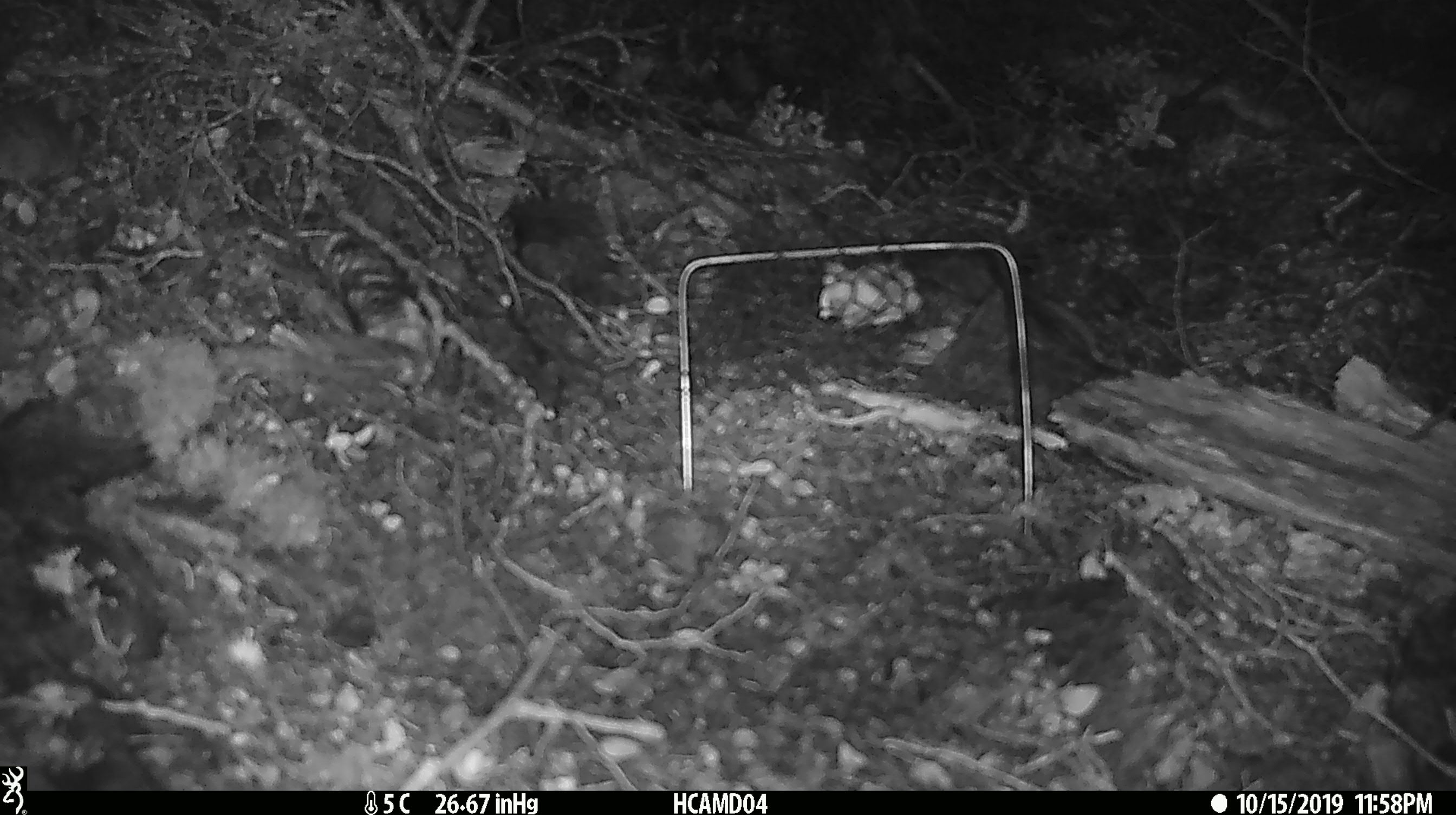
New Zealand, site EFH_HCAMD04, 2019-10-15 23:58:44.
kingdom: Animalia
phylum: Chordata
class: Mammalia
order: Rodentia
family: Muridae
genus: Mus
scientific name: Mus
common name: mouse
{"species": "mouse (Mus)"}